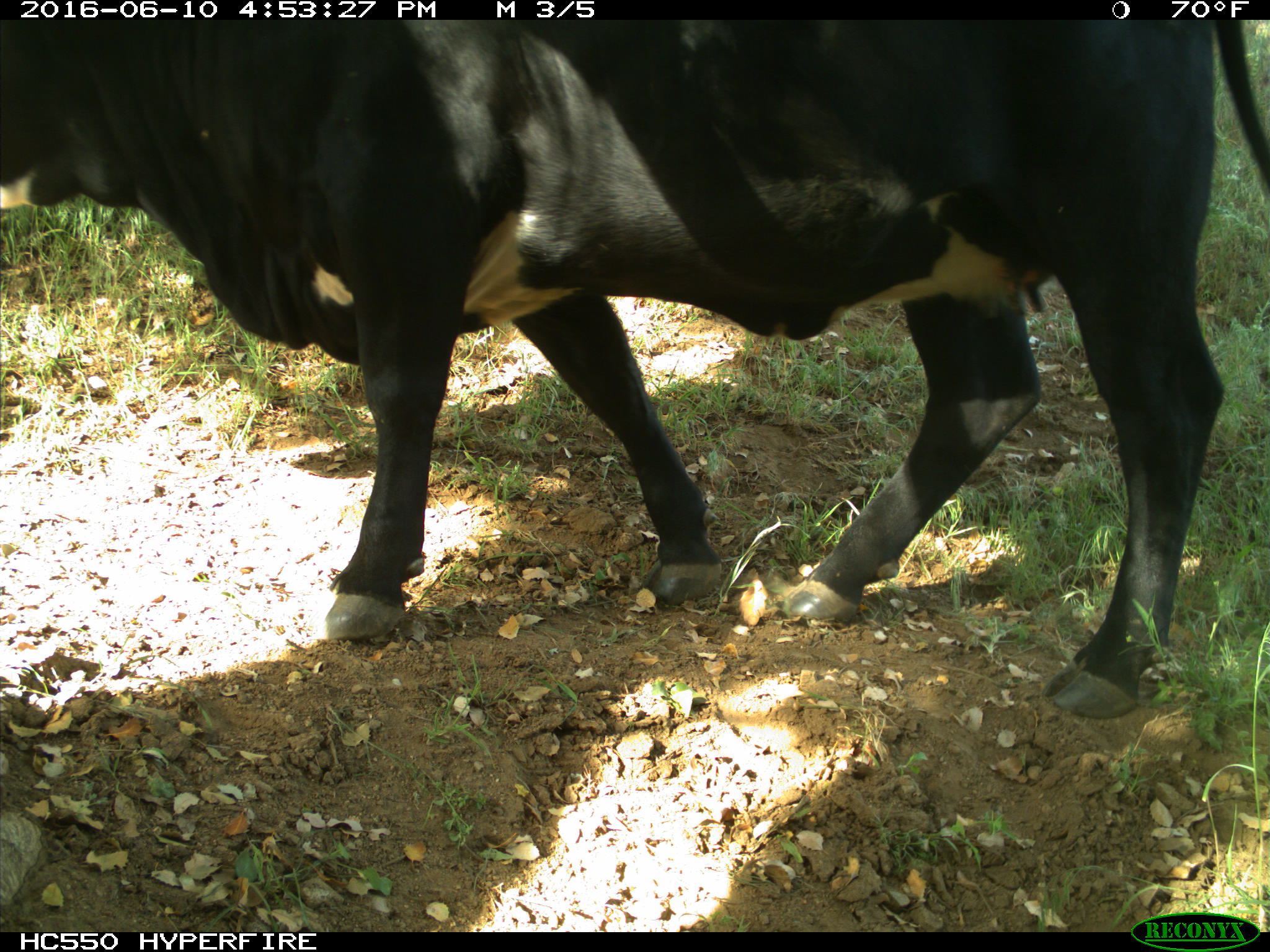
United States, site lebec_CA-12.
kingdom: Animalia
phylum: Chordata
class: Mammalia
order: Artiodactyla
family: Bovidae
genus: Bos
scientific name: Bos taurus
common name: domestic cow